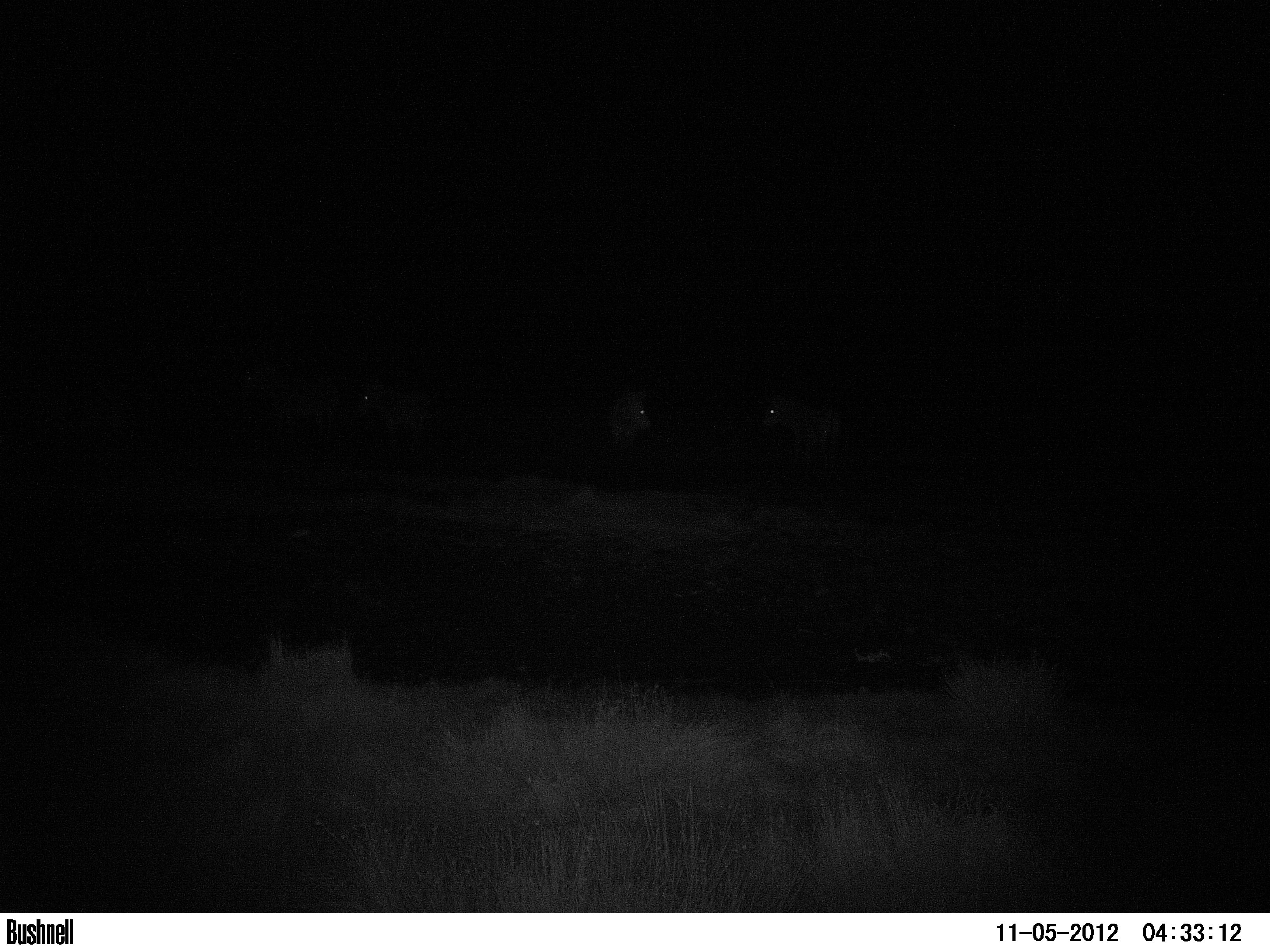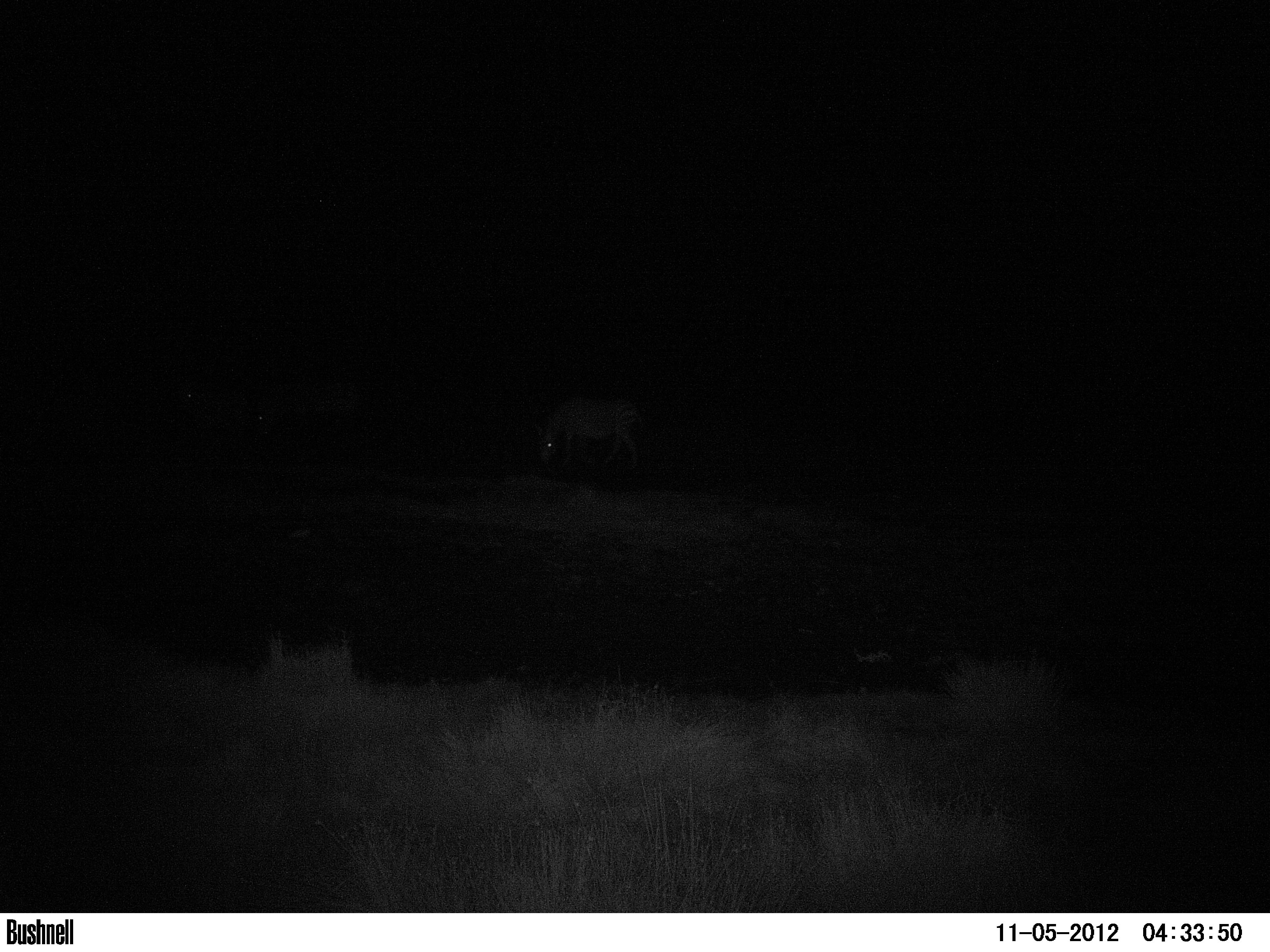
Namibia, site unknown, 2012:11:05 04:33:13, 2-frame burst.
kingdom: Animalia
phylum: Chordata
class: Mammalia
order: Perissodactyla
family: Equidae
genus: Equus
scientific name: Equus zebra hartmannae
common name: hartmann's mountain zebra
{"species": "Equus zebra hartmannae (hartmann's mountain zebra)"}